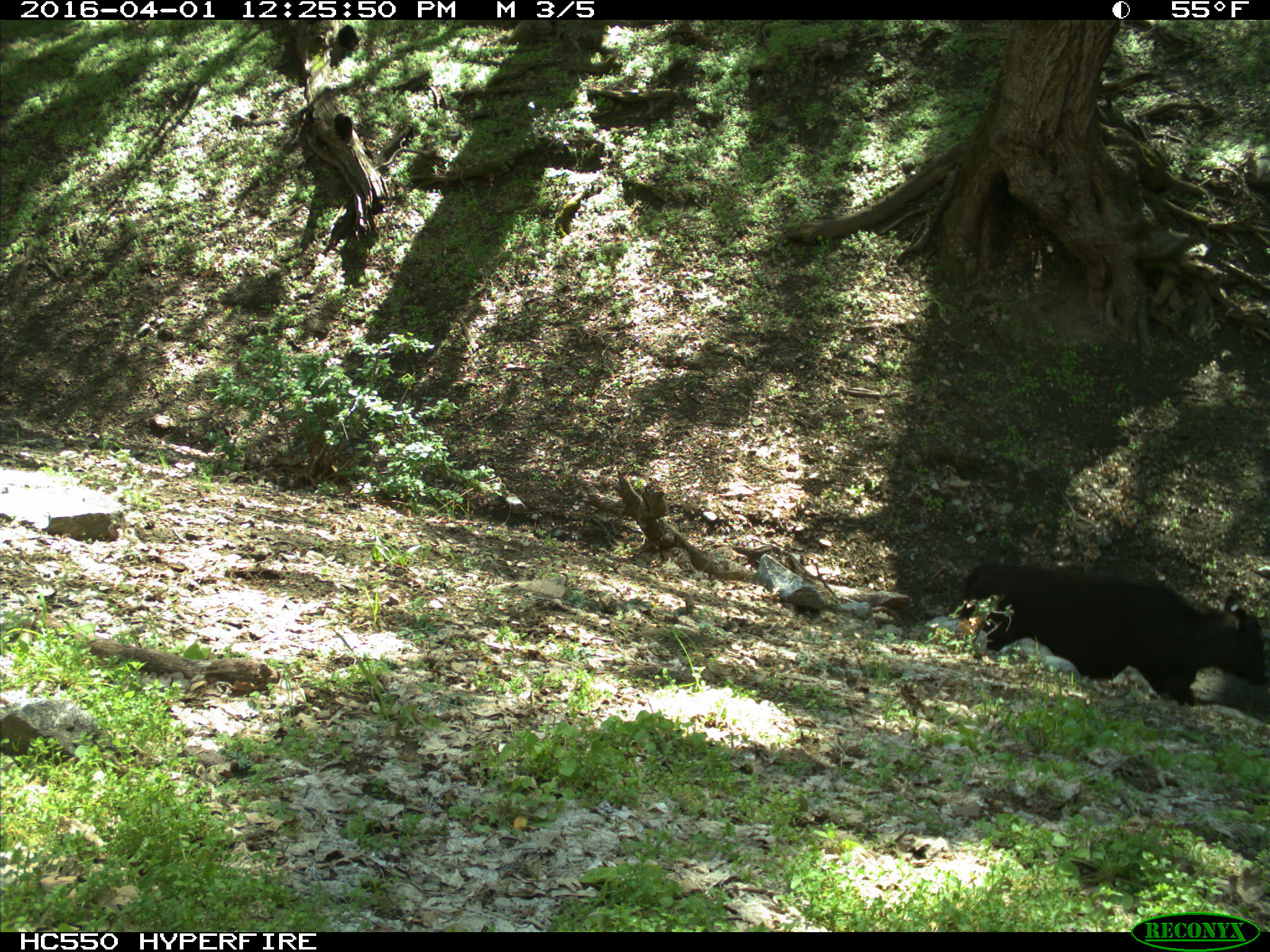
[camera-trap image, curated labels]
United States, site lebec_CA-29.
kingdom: Animalia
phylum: Chordata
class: Mammalia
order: Artiodactyla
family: Bovidae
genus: Bos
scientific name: Bos taurus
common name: domestic cow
Bos taurus (domestic cow).